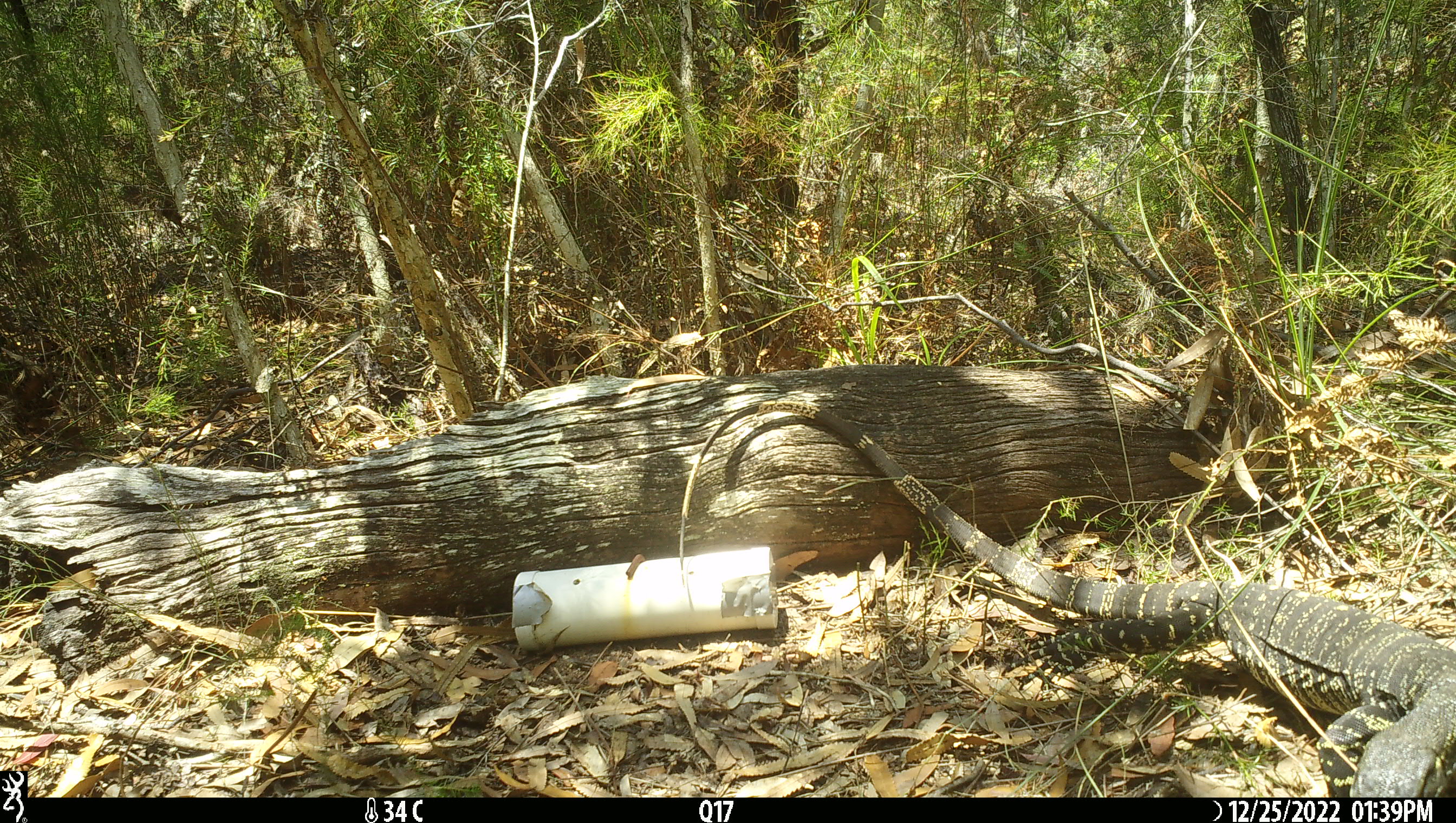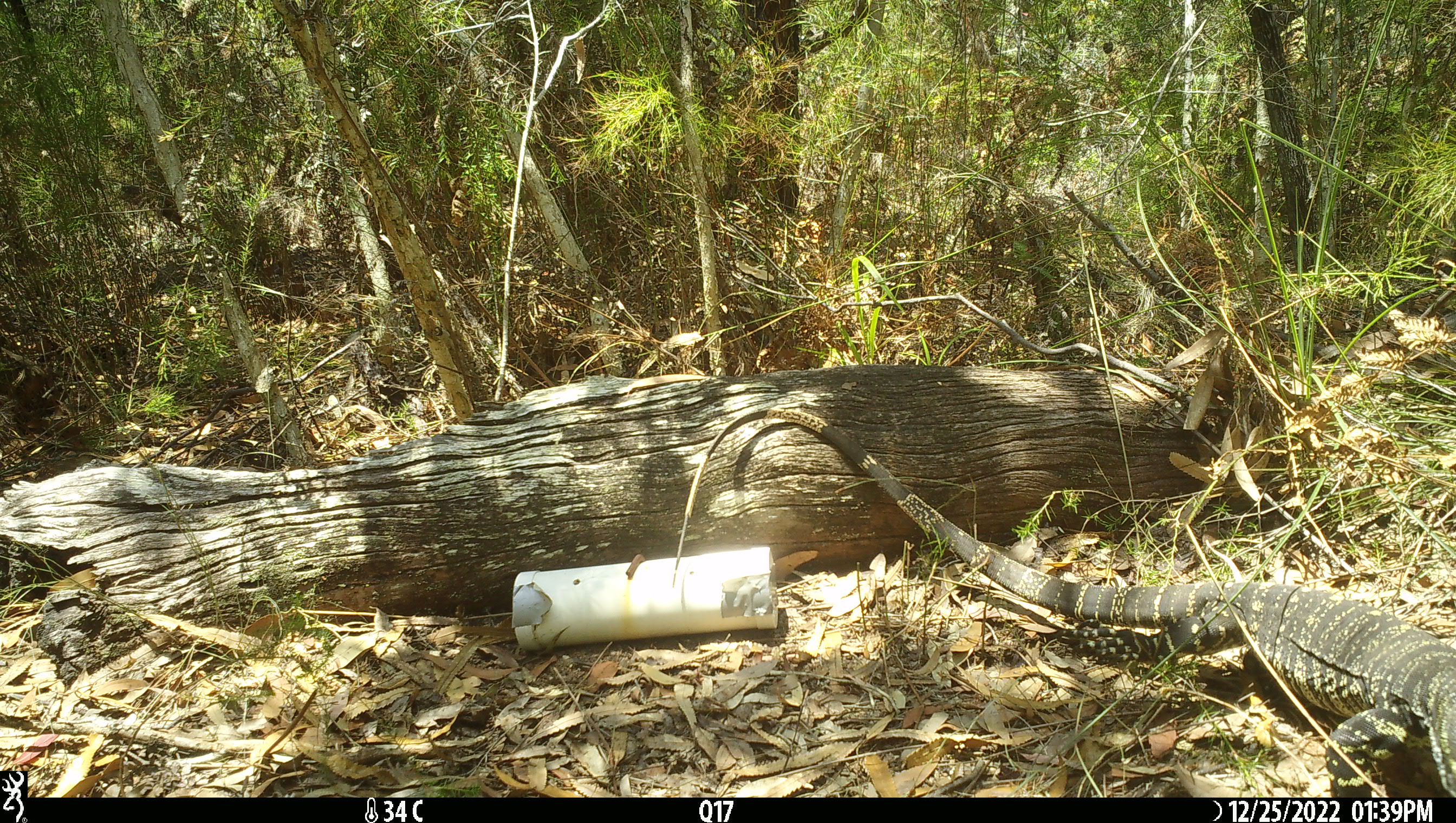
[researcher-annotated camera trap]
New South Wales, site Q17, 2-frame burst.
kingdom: Animalia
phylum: Chordata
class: Reptilia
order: Squamata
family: Varanidae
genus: Varanus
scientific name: Varanus varius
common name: lace monitor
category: goanna